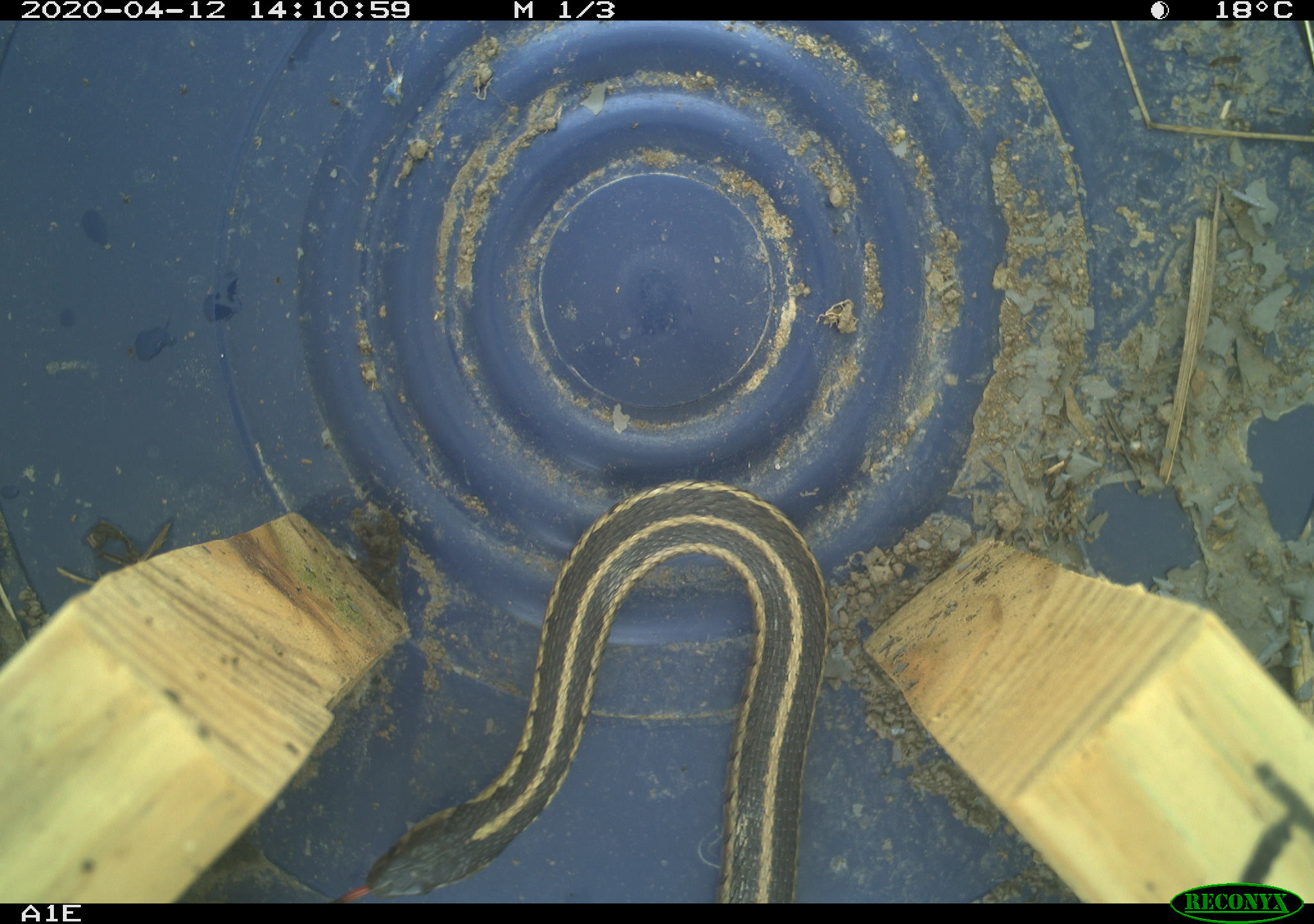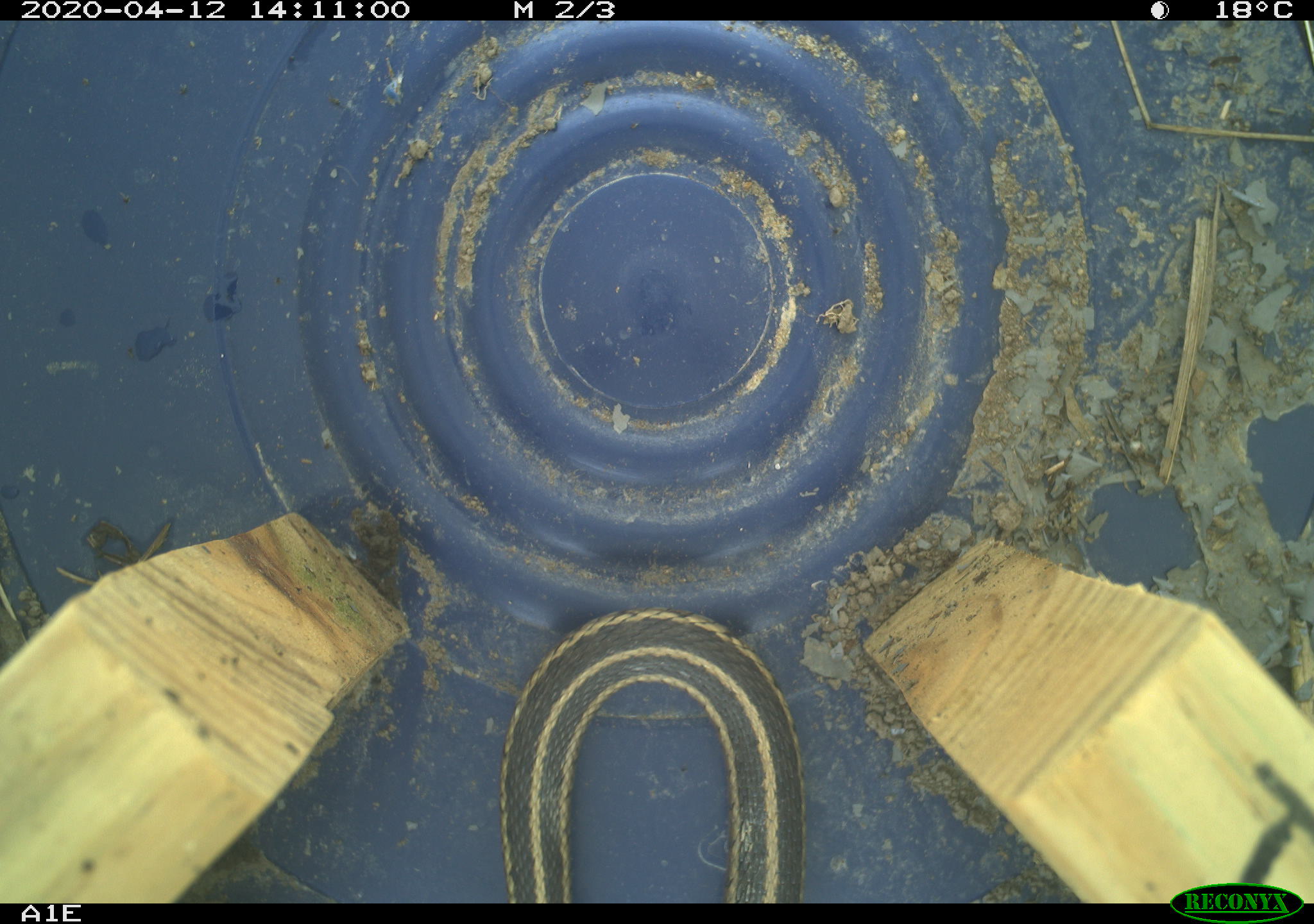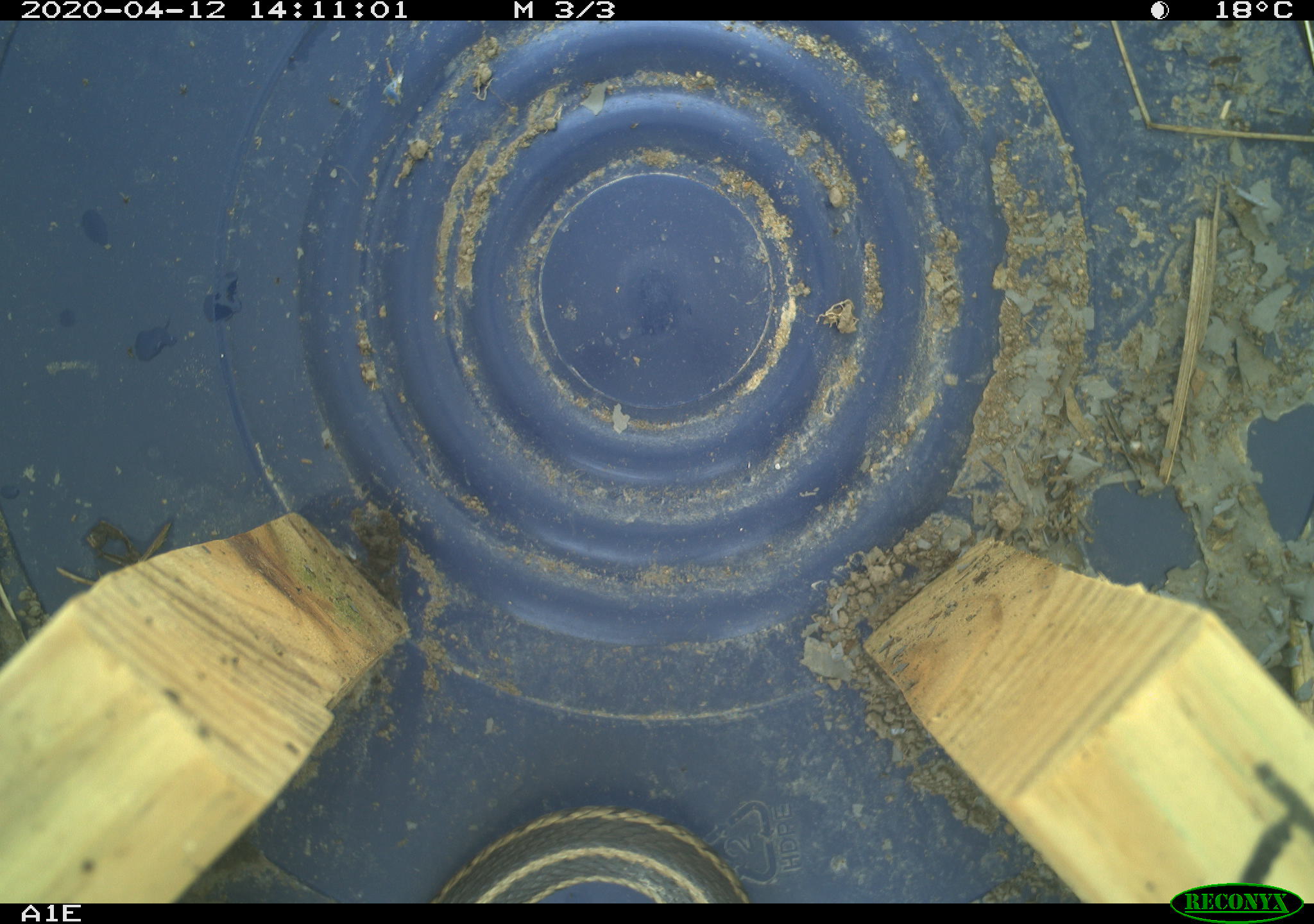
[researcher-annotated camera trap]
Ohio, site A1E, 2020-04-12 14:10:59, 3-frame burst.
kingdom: Animalia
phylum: Chordata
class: Reptilia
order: Squamata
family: Colubridae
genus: Thamnophis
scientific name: Thamnophis sirtalis sirtalis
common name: eastern gartersnake